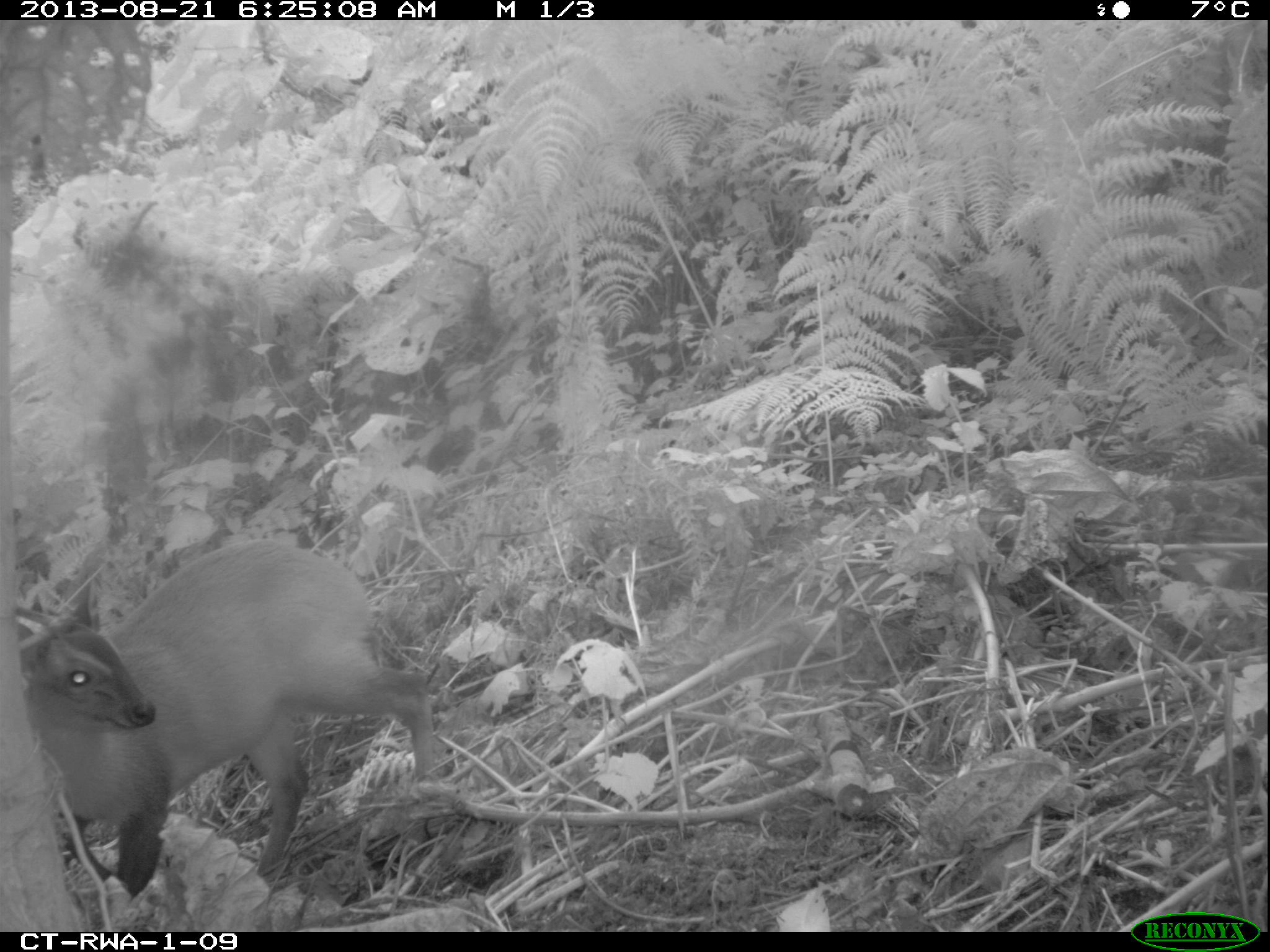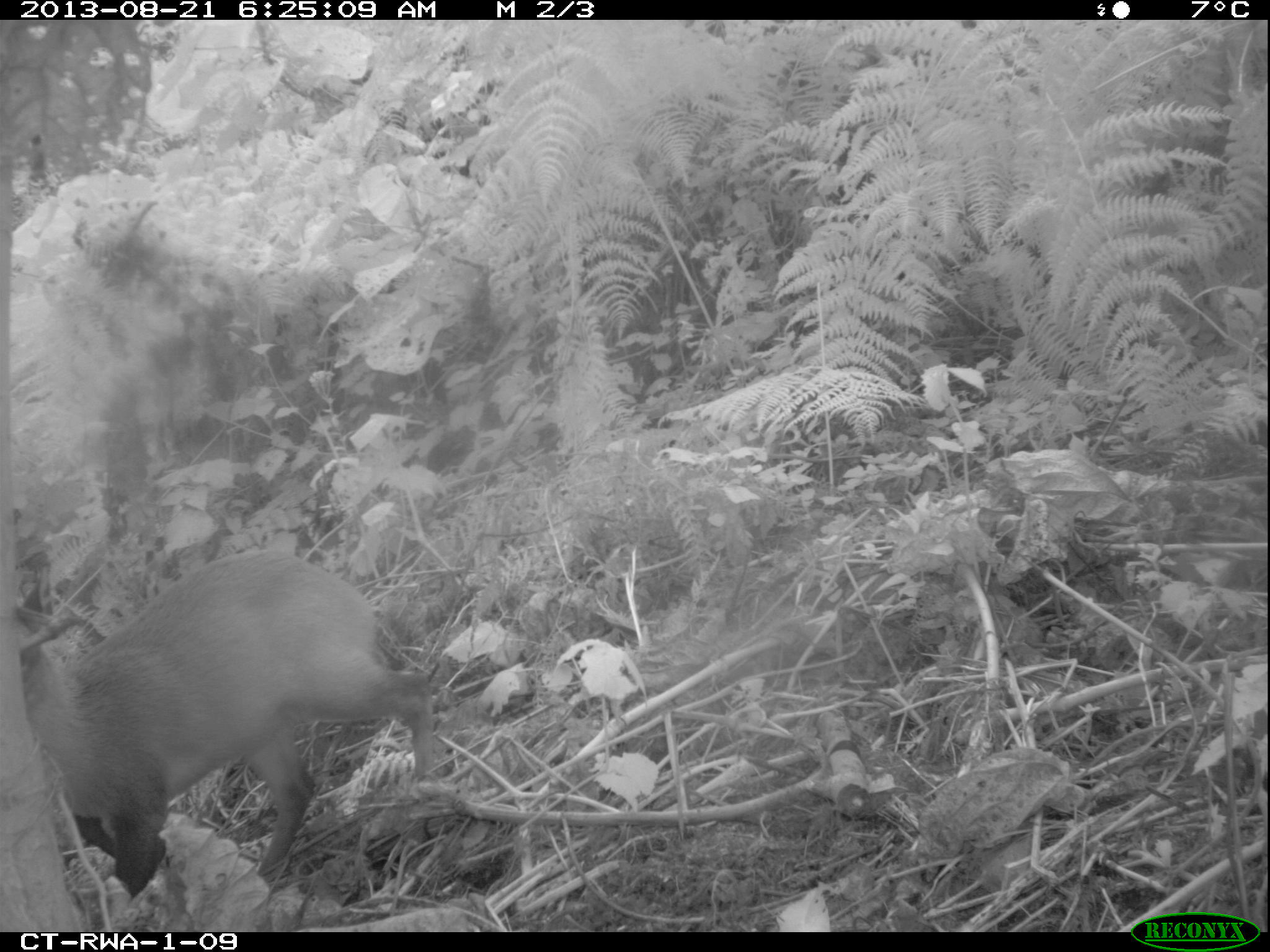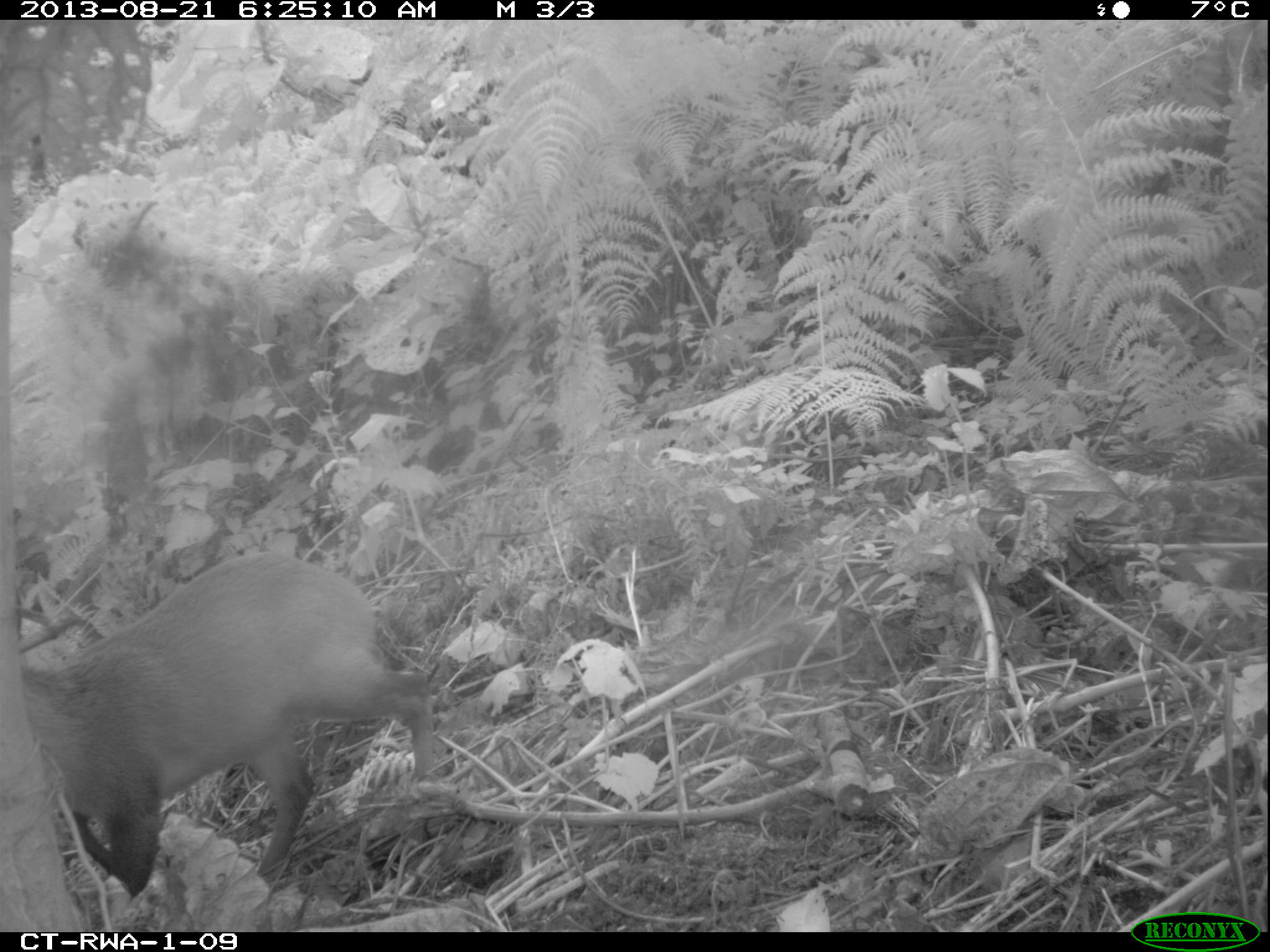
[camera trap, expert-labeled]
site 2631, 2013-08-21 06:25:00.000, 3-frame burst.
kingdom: Animalia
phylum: Chordata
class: Mammalia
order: Artiodactyla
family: Bovidae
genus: Cephalophus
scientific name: Cephalophus nigrifrons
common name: black-fronted duiker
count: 2